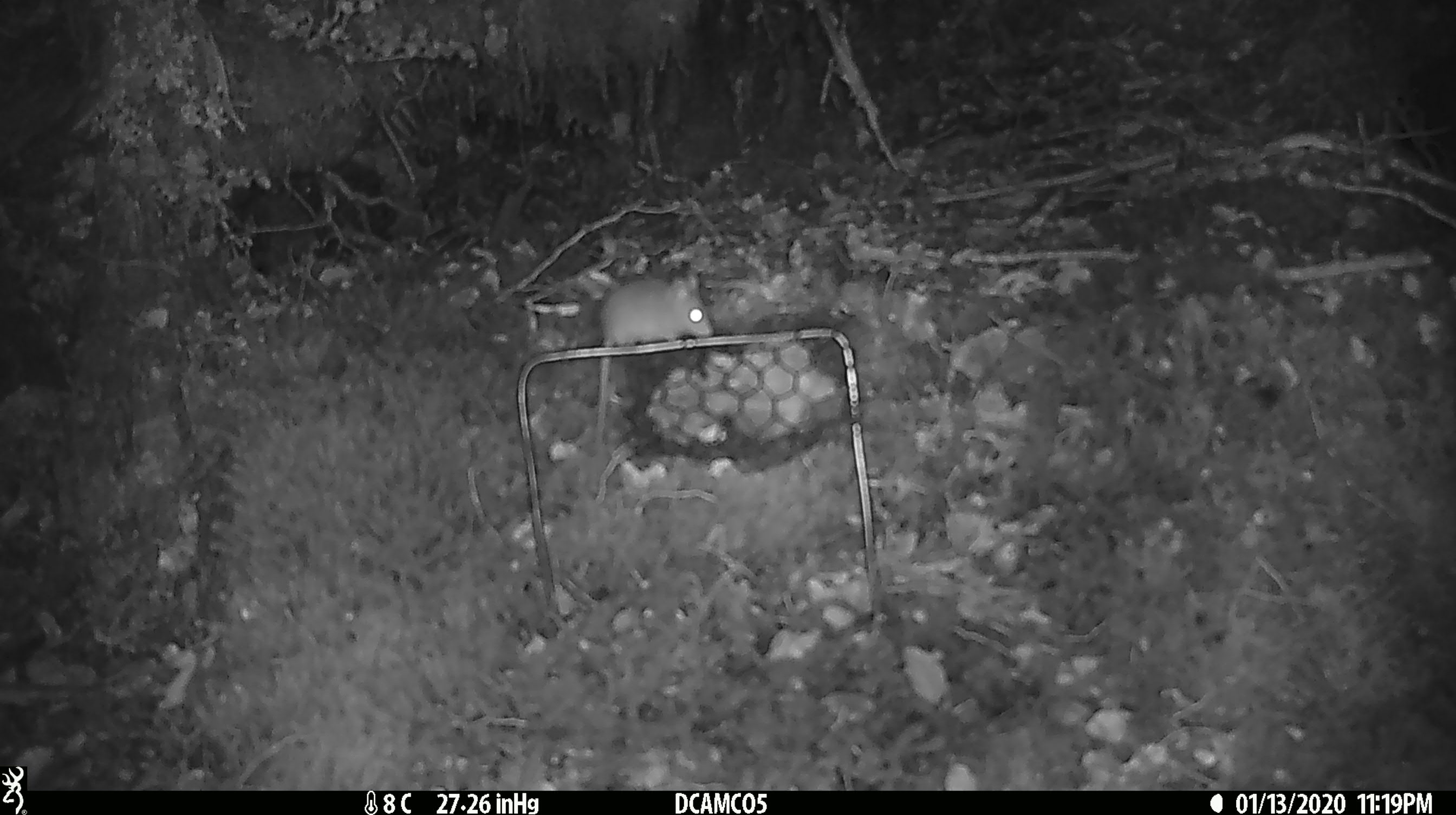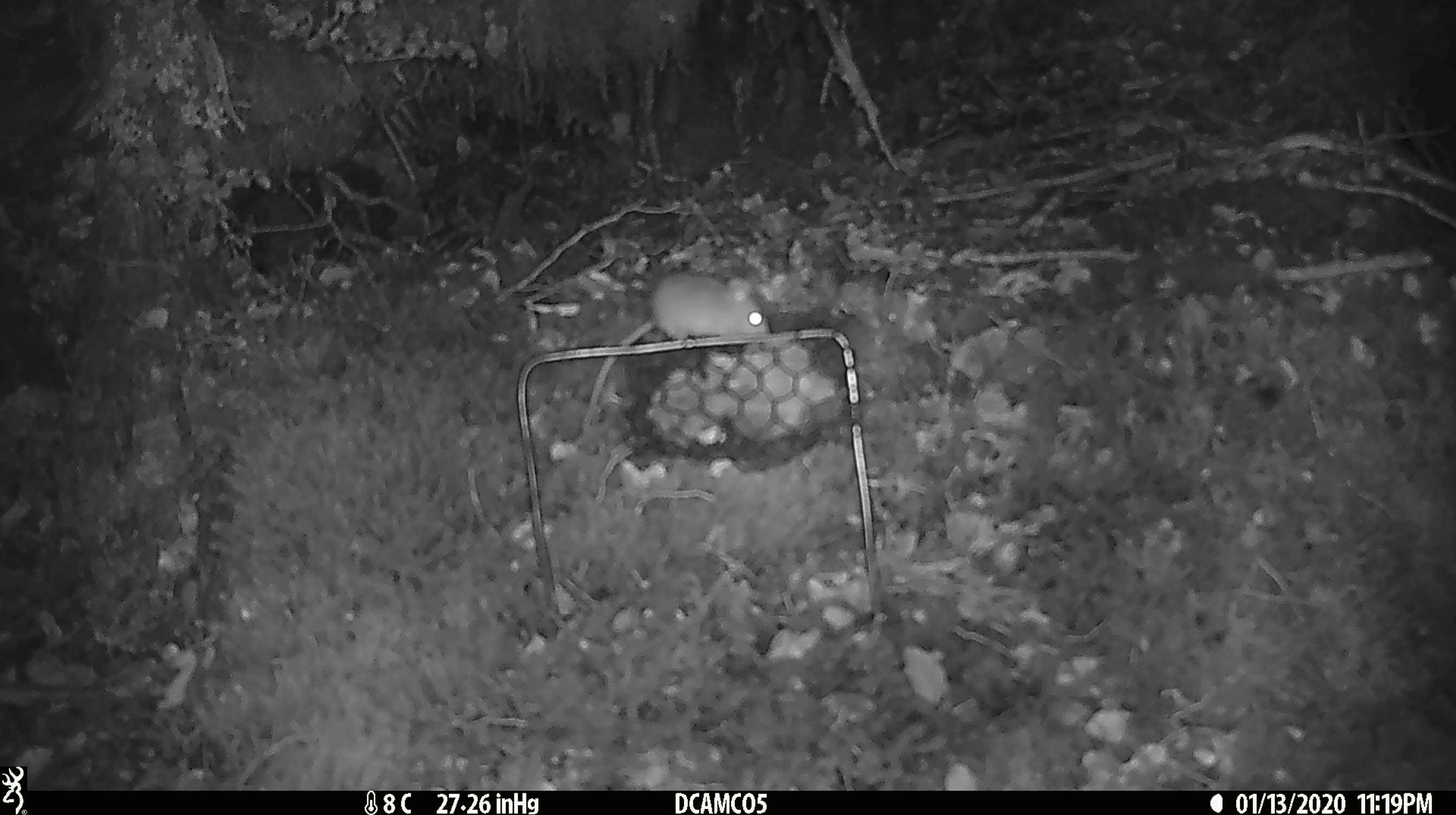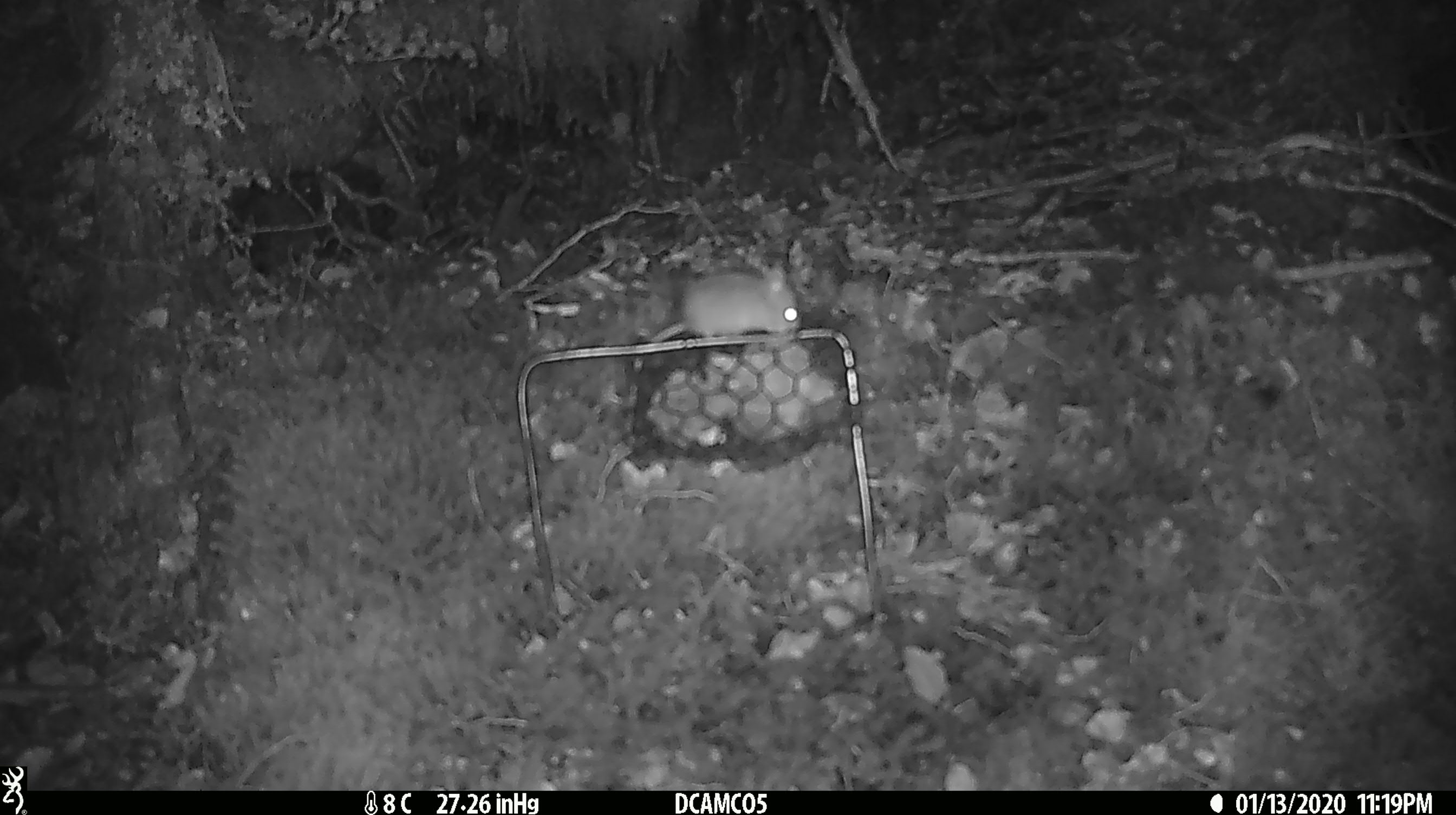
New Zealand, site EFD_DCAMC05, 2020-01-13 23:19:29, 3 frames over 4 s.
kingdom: Animalia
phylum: Chordata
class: Mammalia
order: Rodentia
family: Muridae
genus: Mus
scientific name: Mus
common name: mouse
Mouse (Mus).